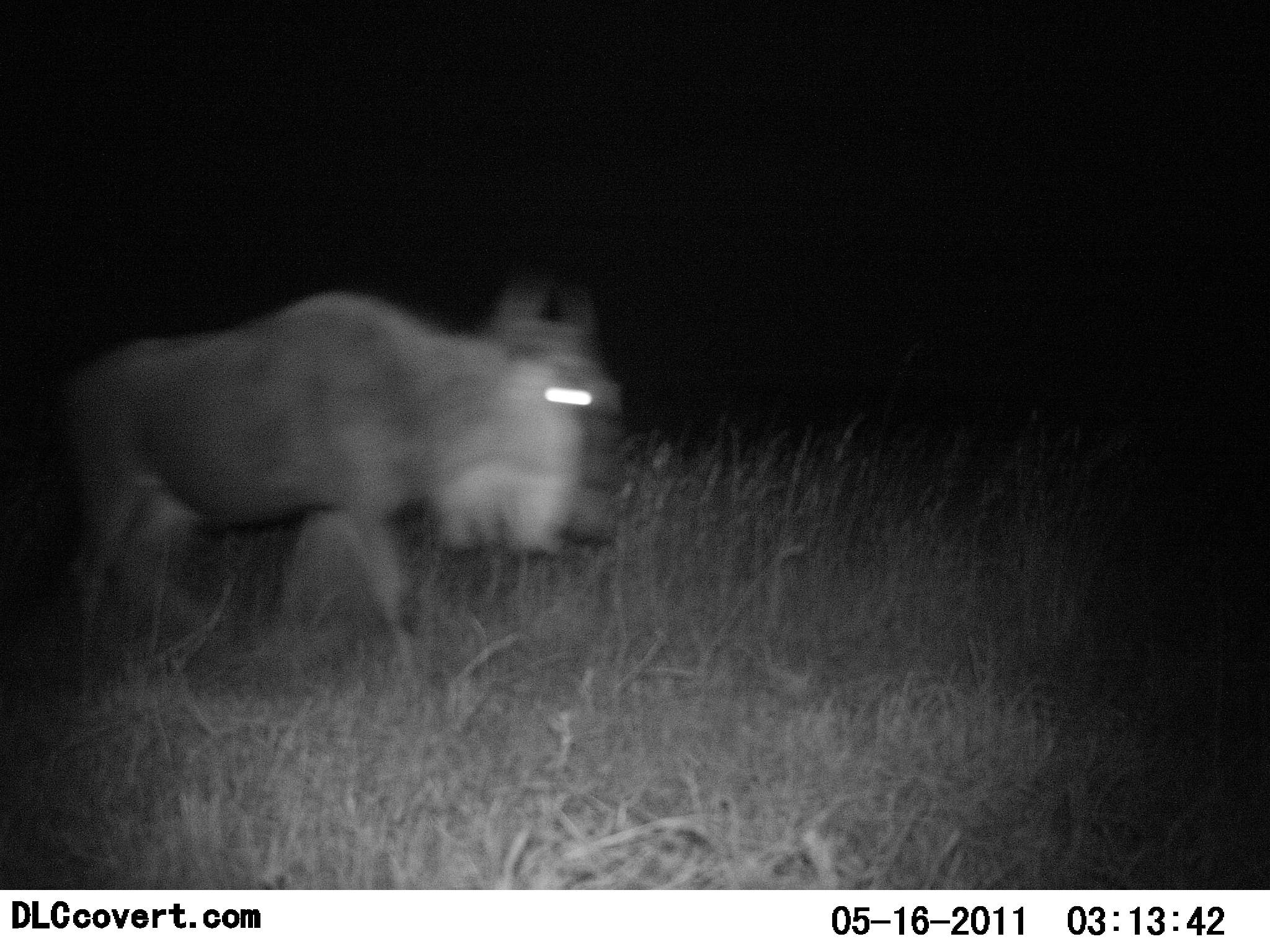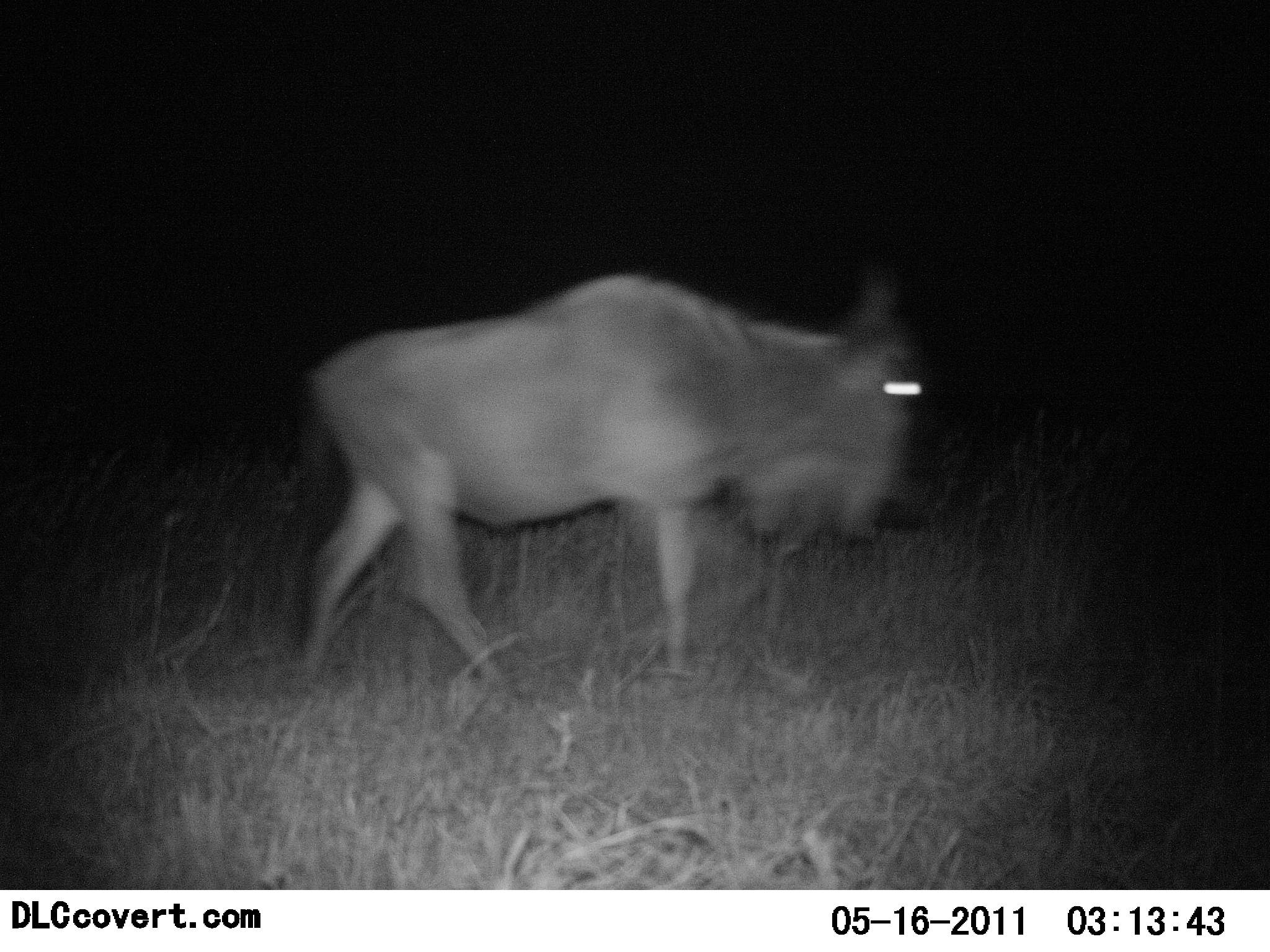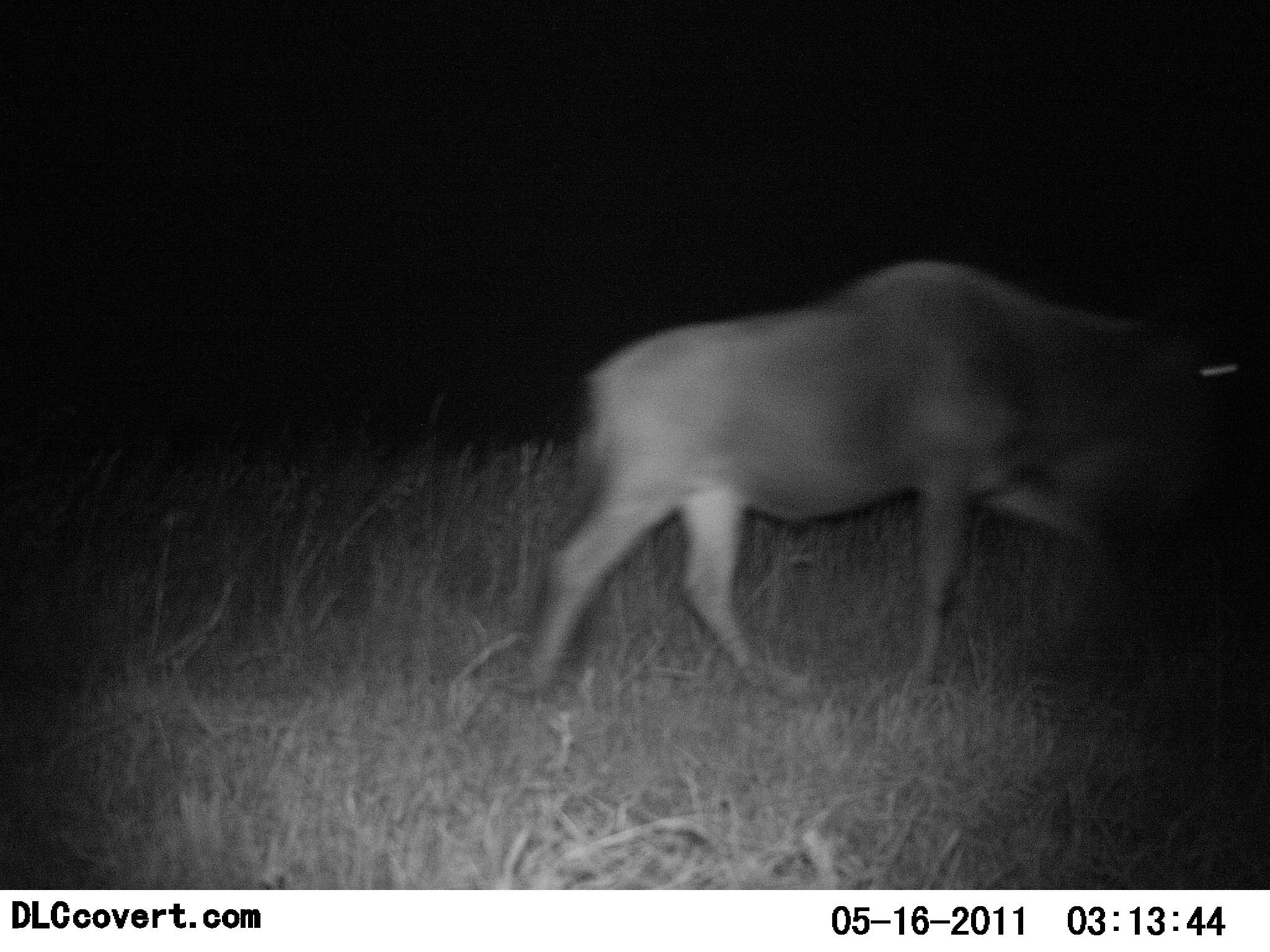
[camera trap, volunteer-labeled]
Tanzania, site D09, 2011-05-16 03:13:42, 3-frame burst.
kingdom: Animalia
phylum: Chordata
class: Mammalia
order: Artiodactyla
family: Bovidae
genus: Connochaetes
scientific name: Connochaetes taurinus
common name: blue wildebeest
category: wildebeest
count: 1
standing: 0%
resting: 0%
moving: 100%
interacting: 0%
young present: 0%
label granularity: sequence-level